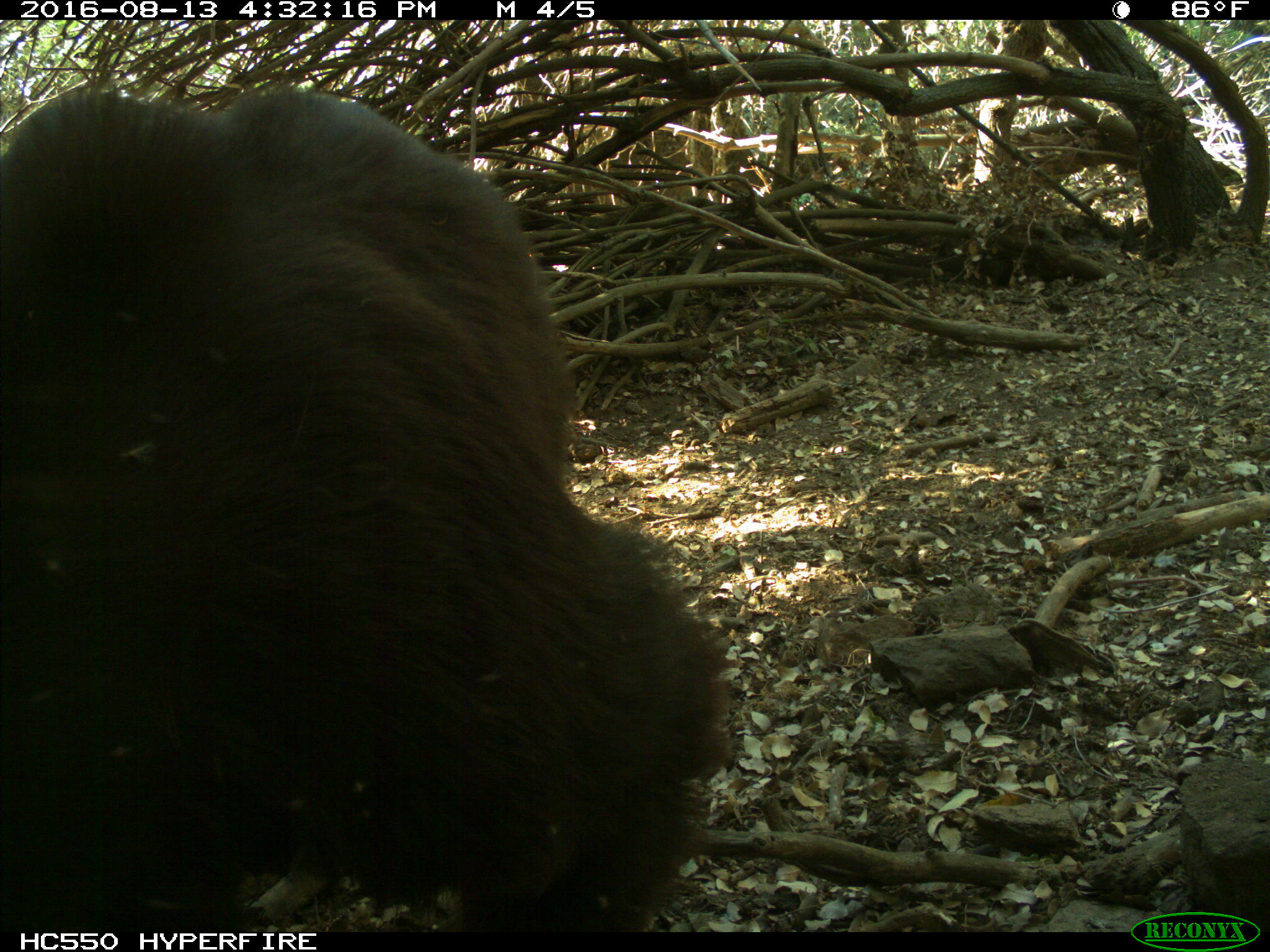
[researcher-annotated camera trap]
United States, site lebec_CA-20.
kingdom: Animalia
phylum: Chordata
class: Mammalia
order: Carnivora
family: Ursidae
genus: Ursus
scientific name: Ursus americanus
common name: american black bear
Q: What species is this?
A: Ursus americanus (american black bear).